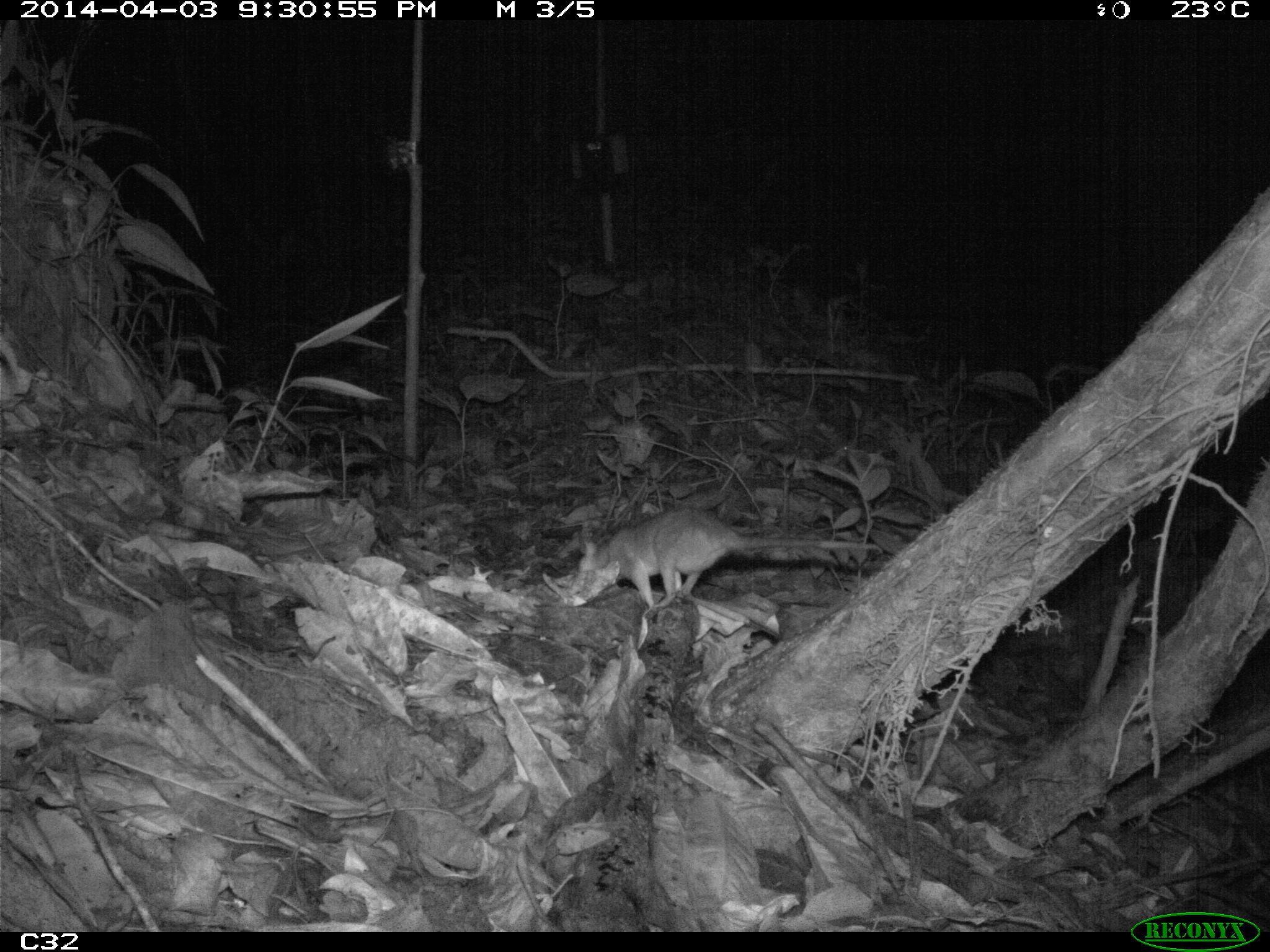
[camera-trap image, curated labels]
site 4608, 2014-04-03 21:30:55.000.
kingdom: Animalia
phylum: Chordata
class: Mammalia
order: Didelphimorphia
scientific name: Didelphimorphia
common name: opossum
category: unknown opossum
Unknown opossum (opossum) (Didelphimorphia), count 1, age adult, sex female.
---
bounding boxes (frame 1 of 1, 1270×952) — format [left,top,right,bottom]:
unknown opossum: [564,506,883,608]